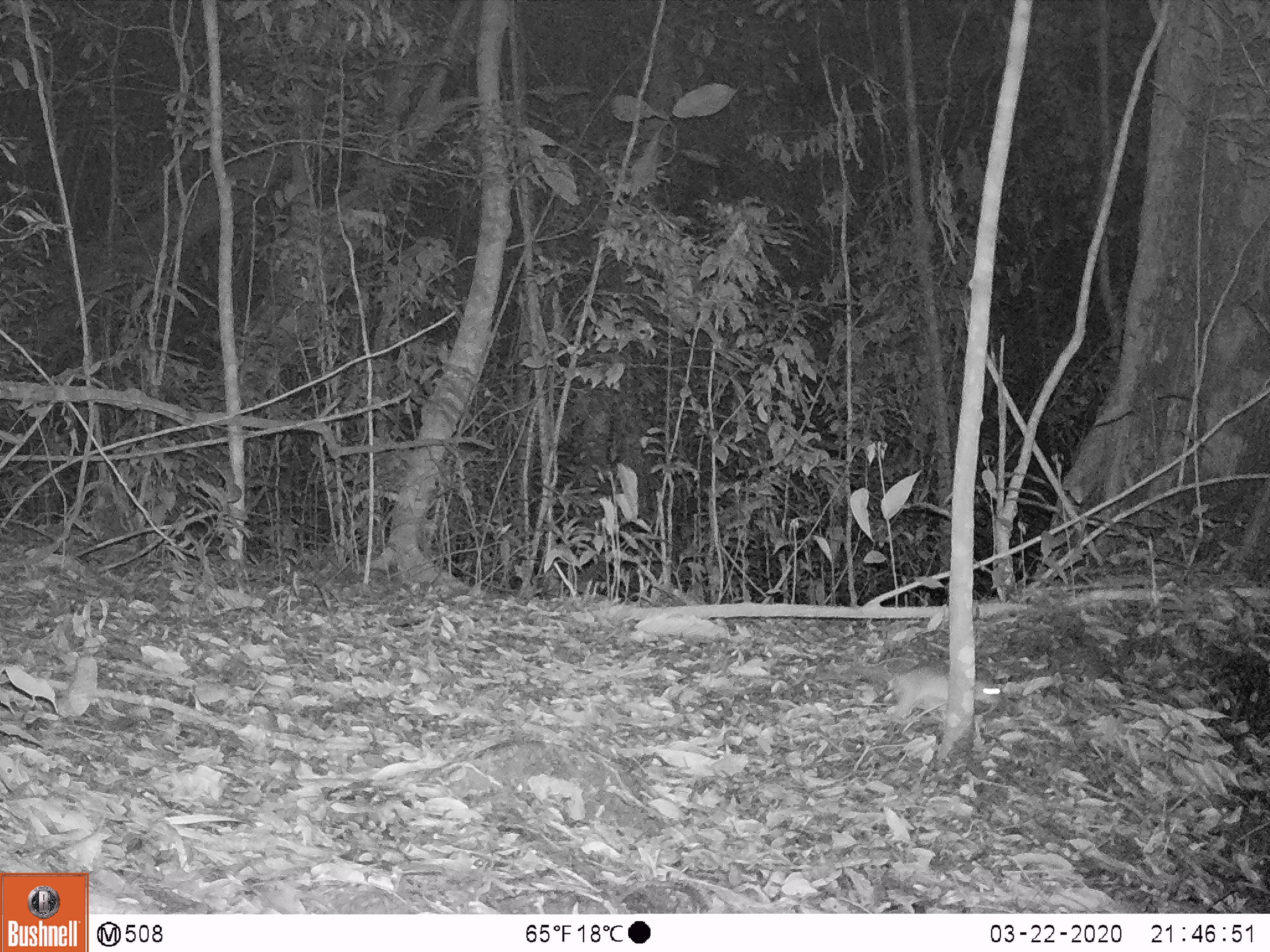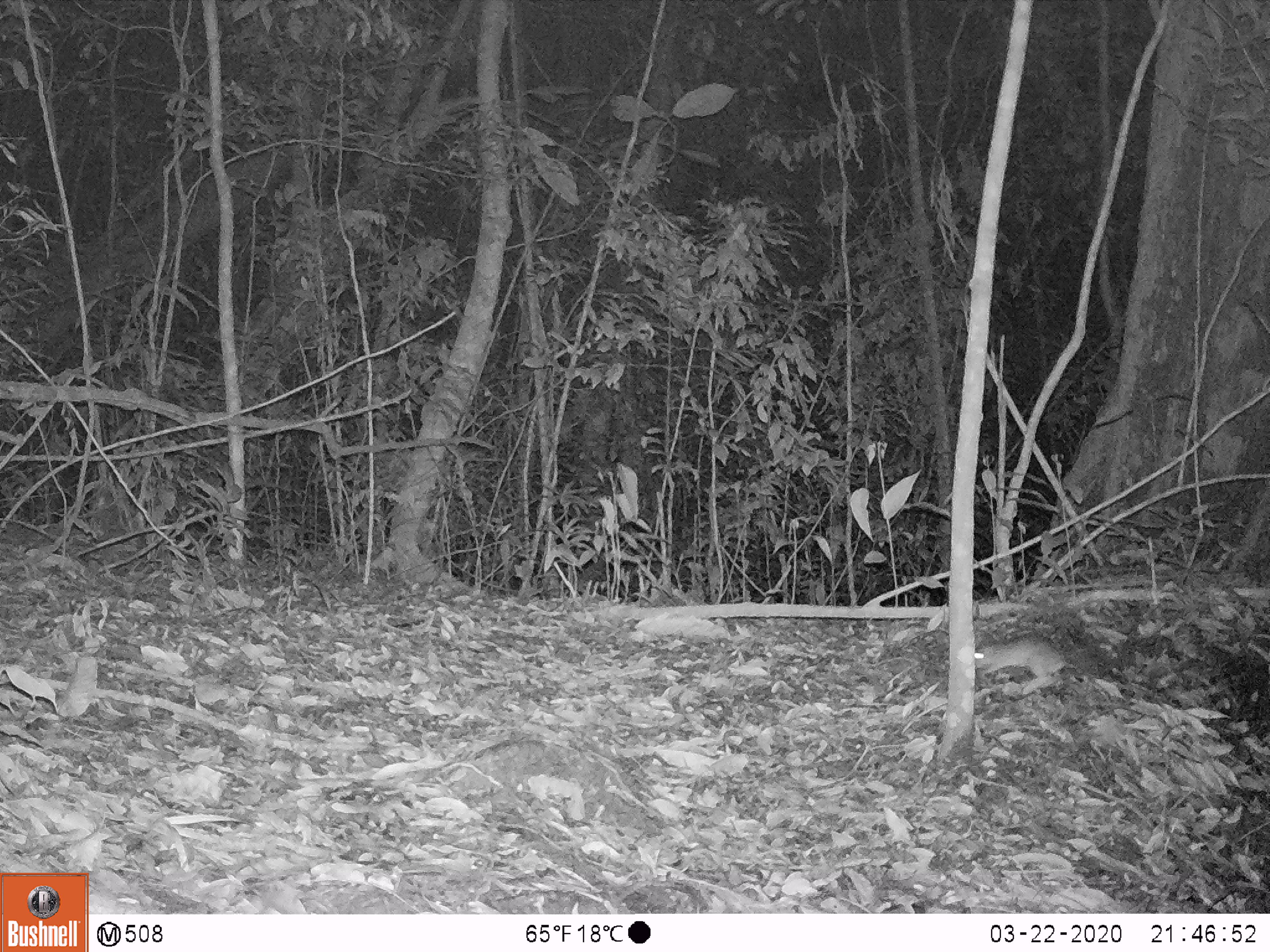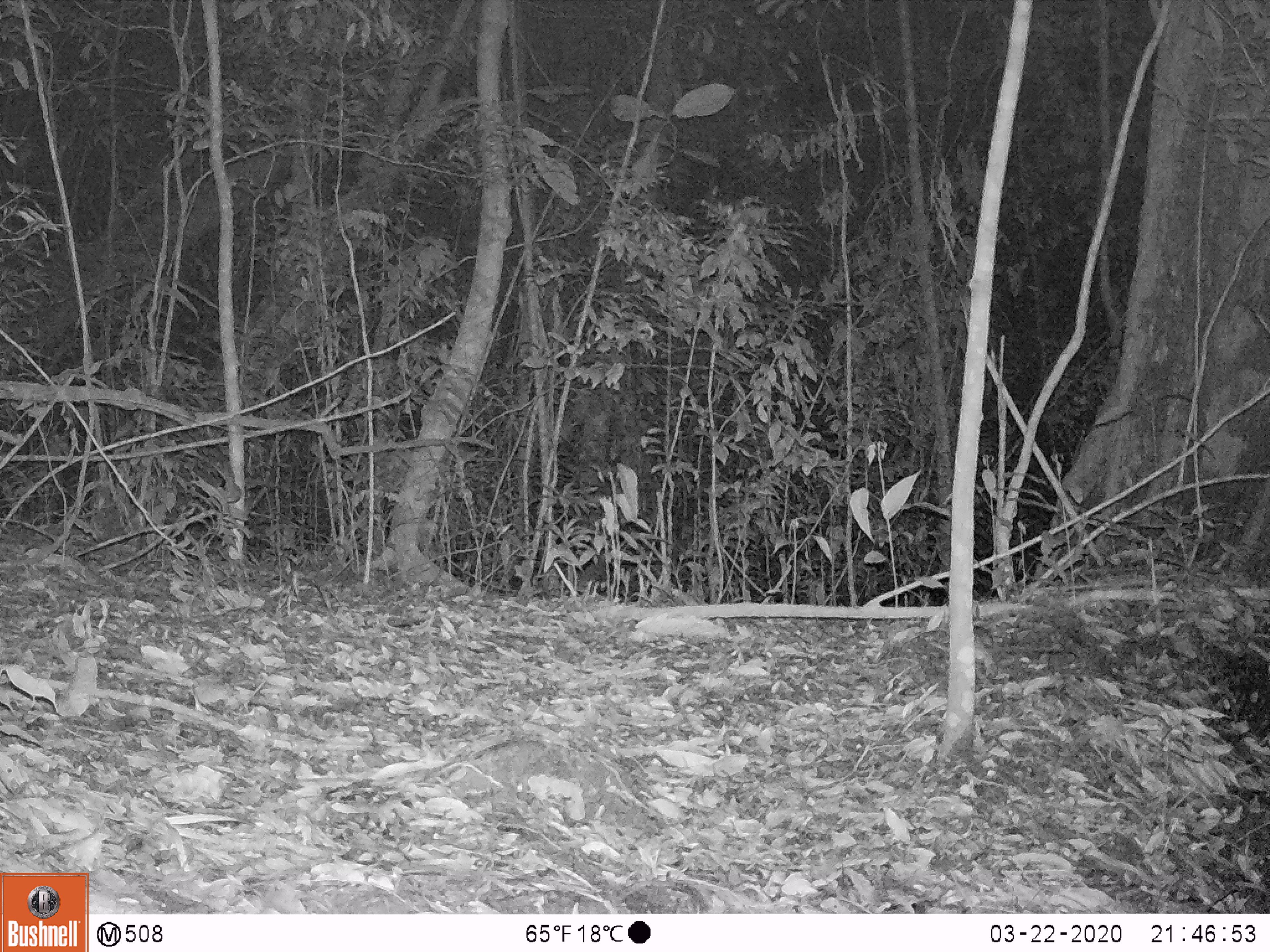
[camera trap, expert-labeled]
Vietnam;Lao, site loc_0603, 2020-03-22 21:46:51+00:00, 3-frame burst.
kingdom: Animalia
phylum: Chordata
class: Mammalia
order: Rodentia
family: Muridae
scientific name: Muridae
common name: old-world mice and rats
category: unidentified murid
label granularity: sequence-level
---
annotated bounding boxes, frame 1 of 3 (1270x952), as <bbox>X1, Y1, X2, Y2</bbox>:
unidentified murid: <bbox>842, 663, 1000, 717</bbox>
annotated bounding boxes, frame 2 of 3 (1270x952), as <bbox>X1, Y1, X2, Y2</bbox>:
unidentified murid: <bbox>974, 636, 1108, 698</bbox>